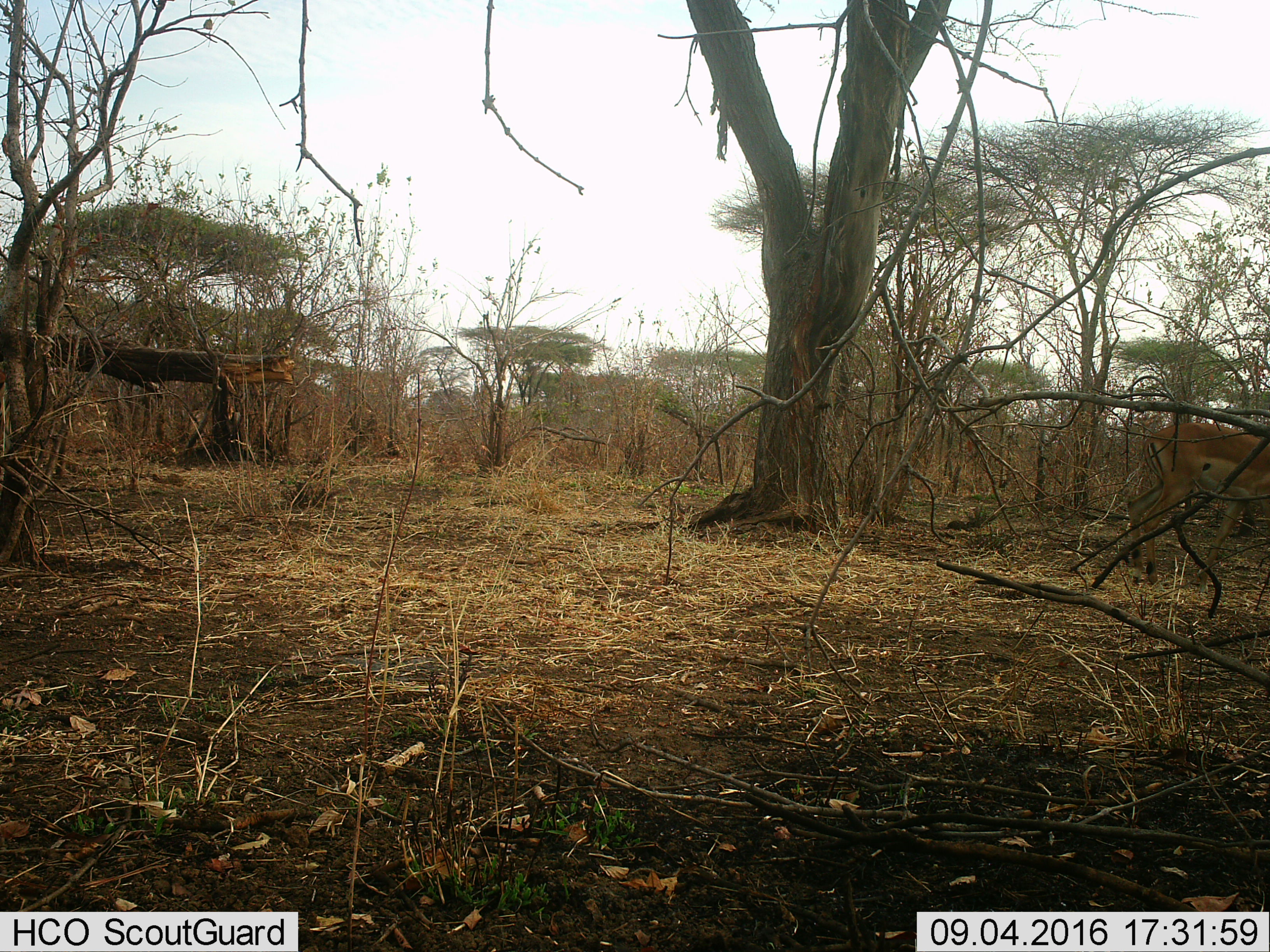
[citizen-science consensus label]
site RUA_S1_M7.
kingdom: Animalia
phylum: Chordata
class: Mammalia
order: Artiodactyla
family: Bovidae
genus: Aepyceros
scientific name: Aepyceros melampus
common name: impala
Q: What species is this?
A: Impala (Aepyceros melampus).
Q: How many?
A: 1.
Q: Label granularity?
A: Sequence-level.